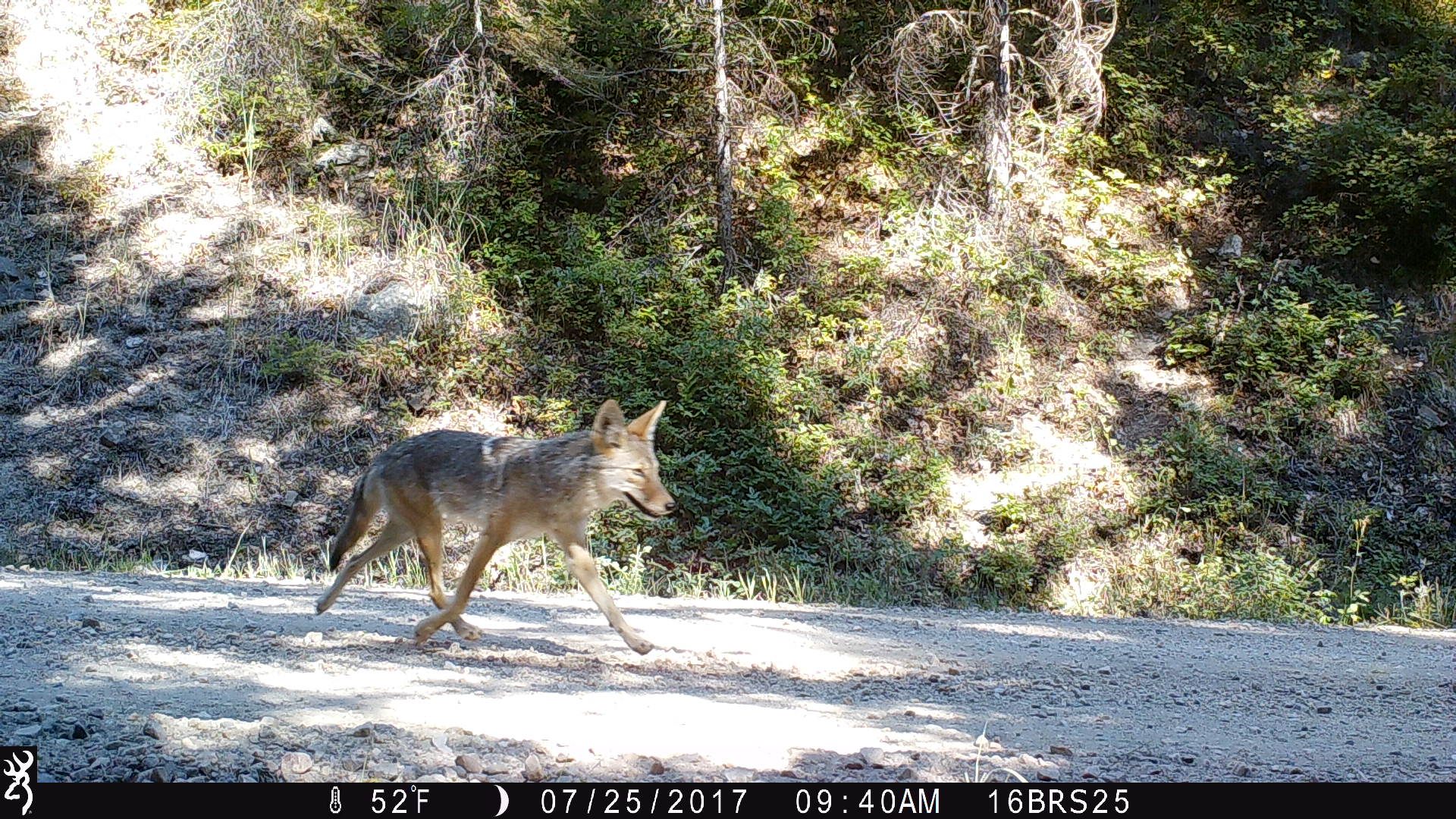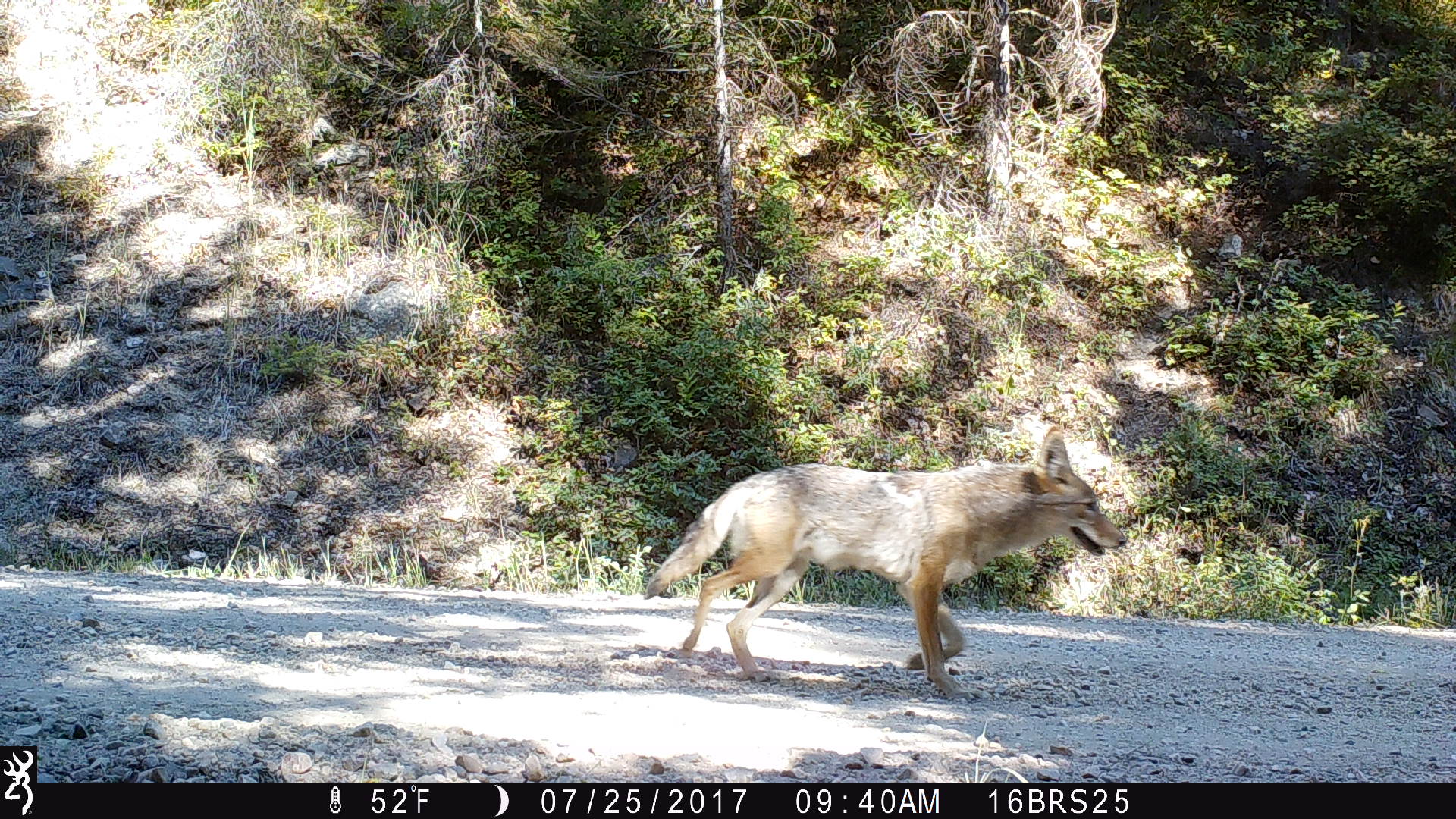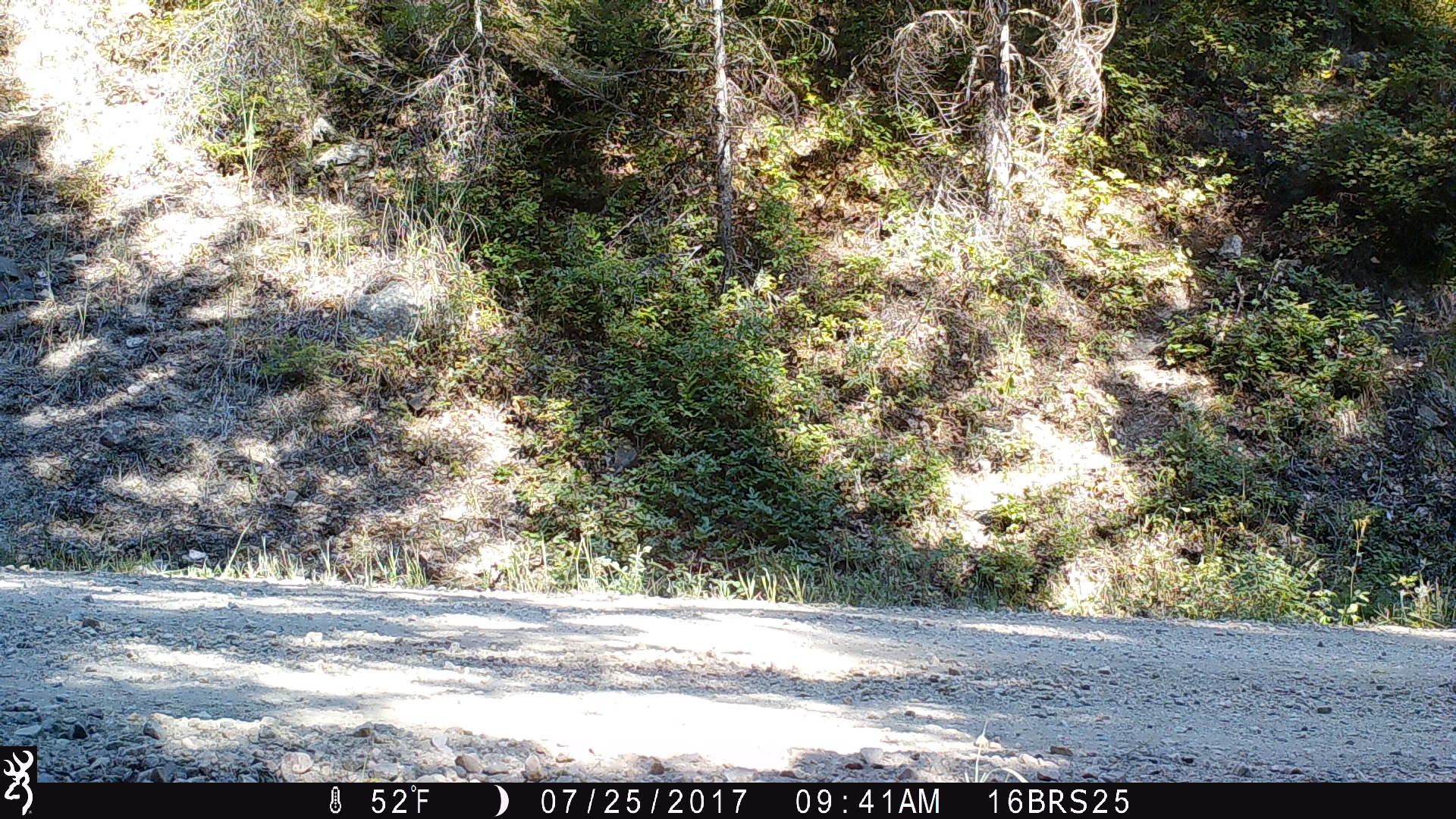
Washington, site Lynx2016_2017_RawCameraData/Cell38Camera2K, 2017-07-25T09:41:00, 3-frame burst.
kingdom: Animalia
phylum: Chordata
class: Mammalia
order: Carnivora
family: Canidae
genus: Canis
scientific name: Canis latrans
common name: coyote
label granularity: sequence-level